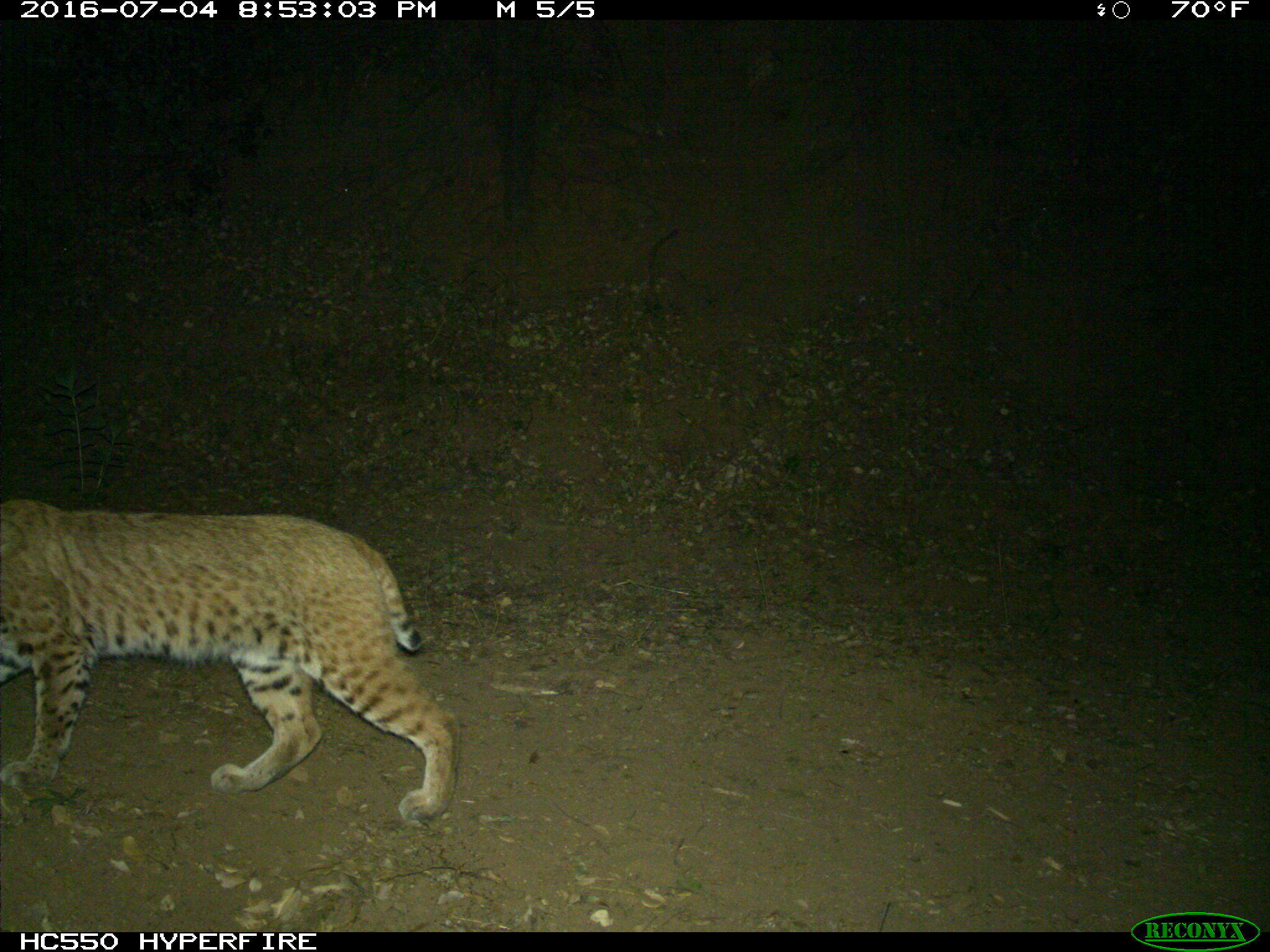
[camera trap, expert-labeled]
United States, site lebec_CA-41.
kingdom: Animalia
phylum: Chordata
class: Mammalia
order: Carnivora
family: Felidae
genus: Lynx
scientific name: Lynx rufus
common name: bobcat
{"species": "Lynx rufus (bobcat)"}